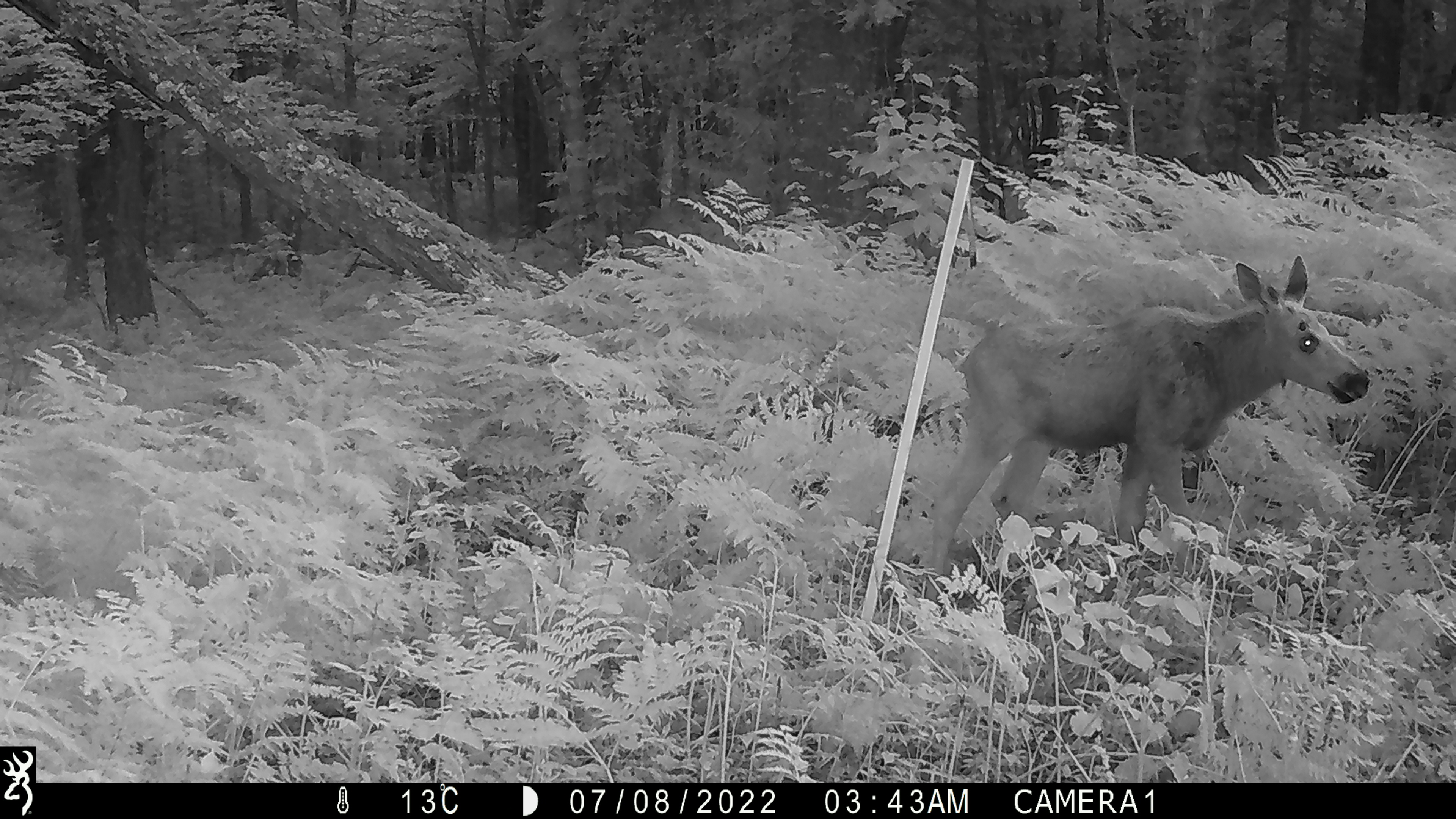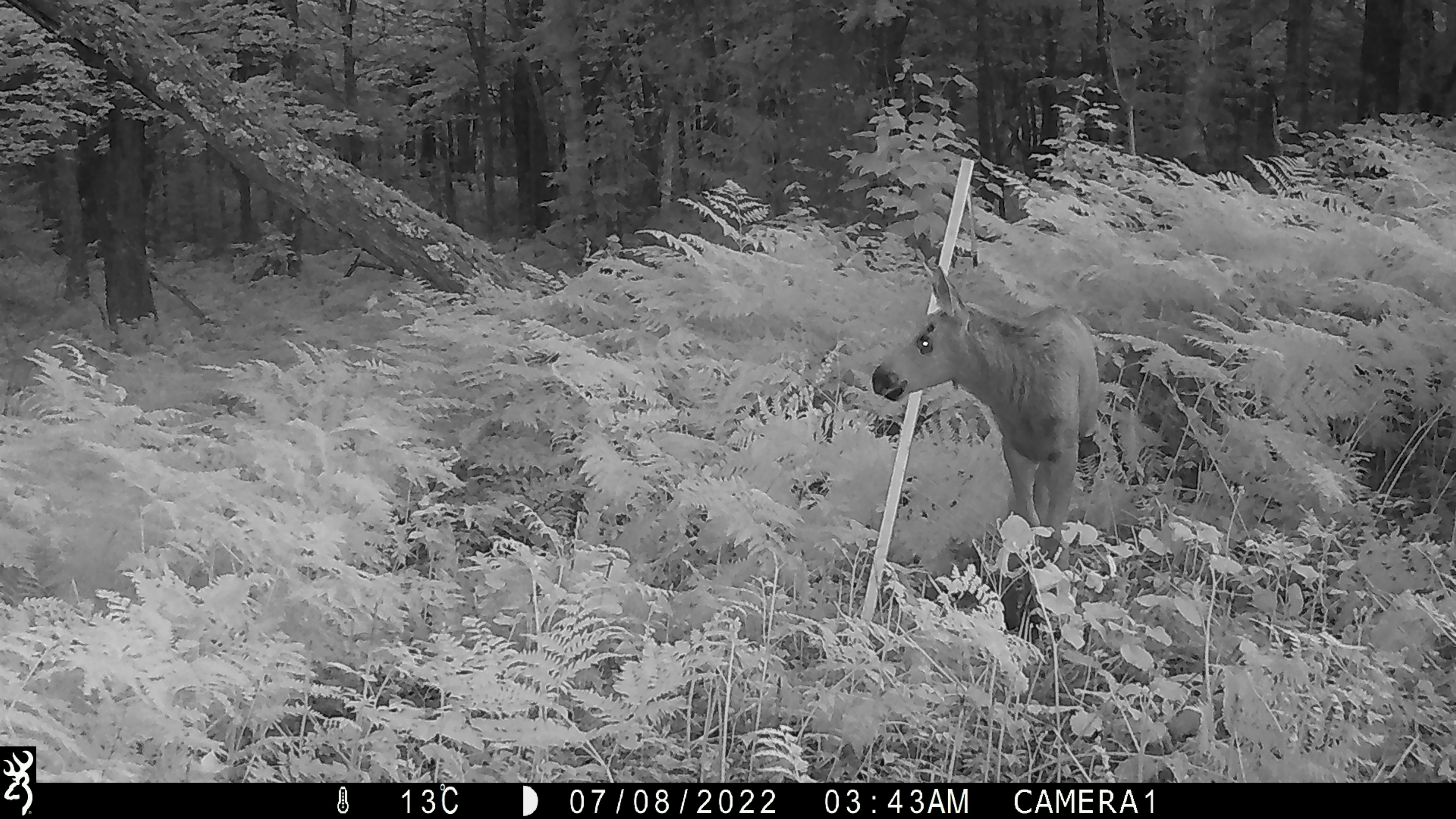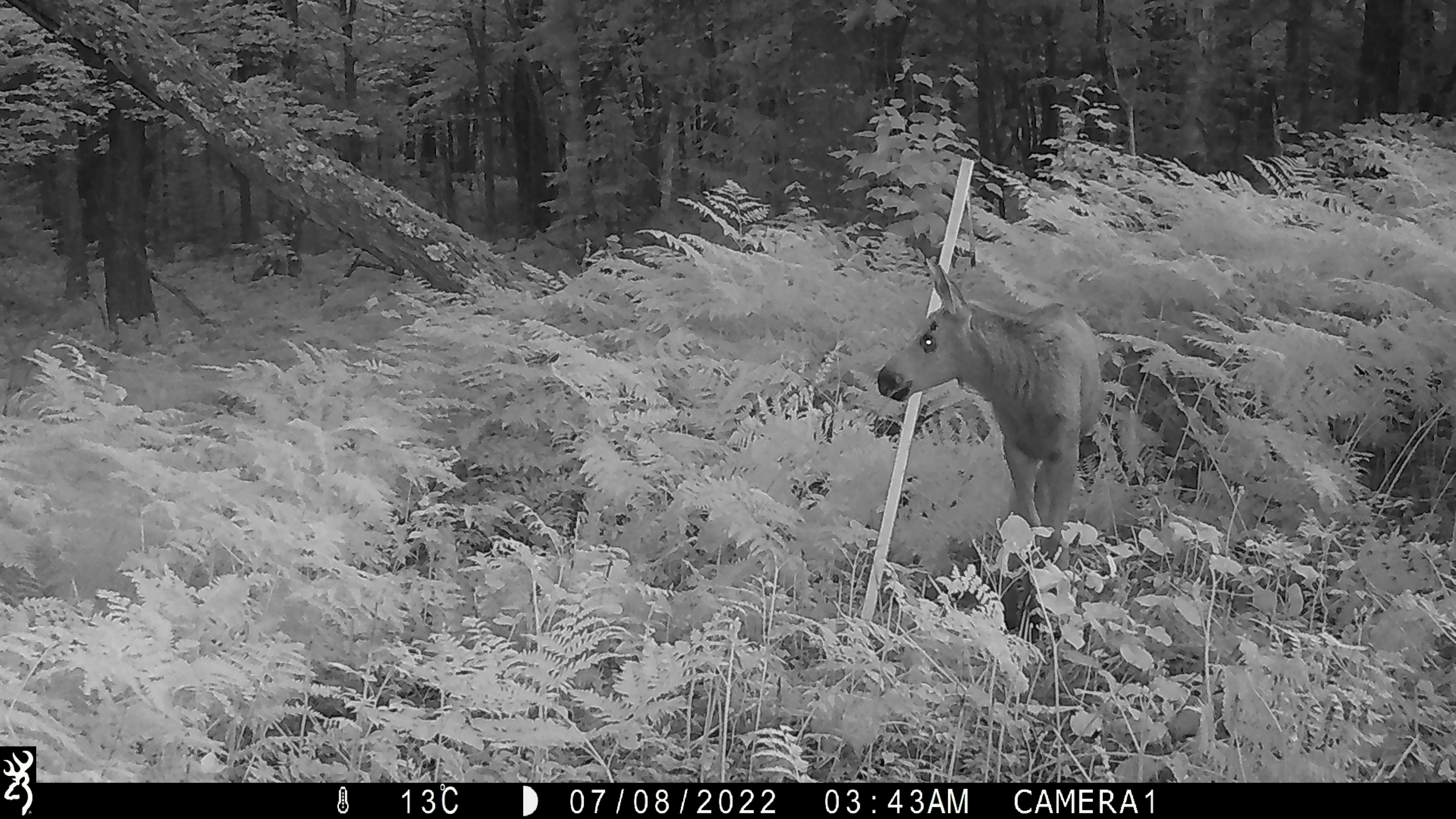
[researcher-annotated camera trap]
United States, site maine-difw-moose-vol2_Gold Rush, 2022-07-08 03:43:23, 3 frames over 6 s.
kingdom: Animalia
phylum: Chordata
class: Mammalia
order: Artiodactyla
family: Cervidae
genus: Alces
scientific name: Alces alces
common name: moose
Moose (Alces alces).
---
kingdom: Animalia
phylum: Chordata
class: Mammalia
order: Artiodactyla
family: Cervidae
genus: Odocoileus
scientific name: Odocoileus virginianus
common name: white-tailed deer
White-tailed deer (Odocoileus virginianus).